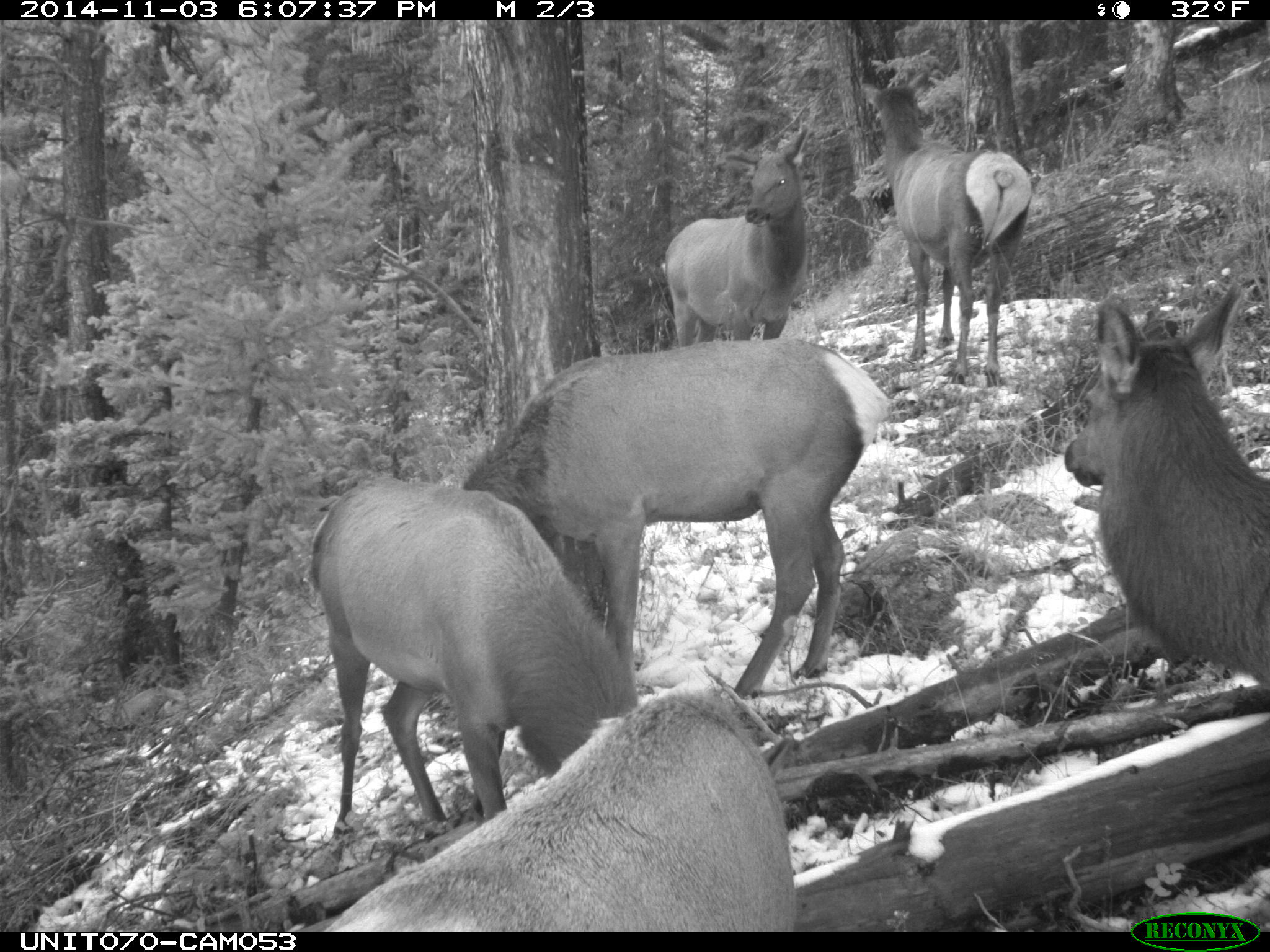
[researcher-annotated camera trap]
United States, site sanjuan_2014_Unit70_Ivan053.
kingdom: Animalia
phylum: Chordata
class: Mammalia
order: Artiodactyla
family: Cervidae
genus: Cervus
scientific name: Cervus elaphus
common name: red deer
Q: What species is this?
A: Cervus elaphus (red deer).